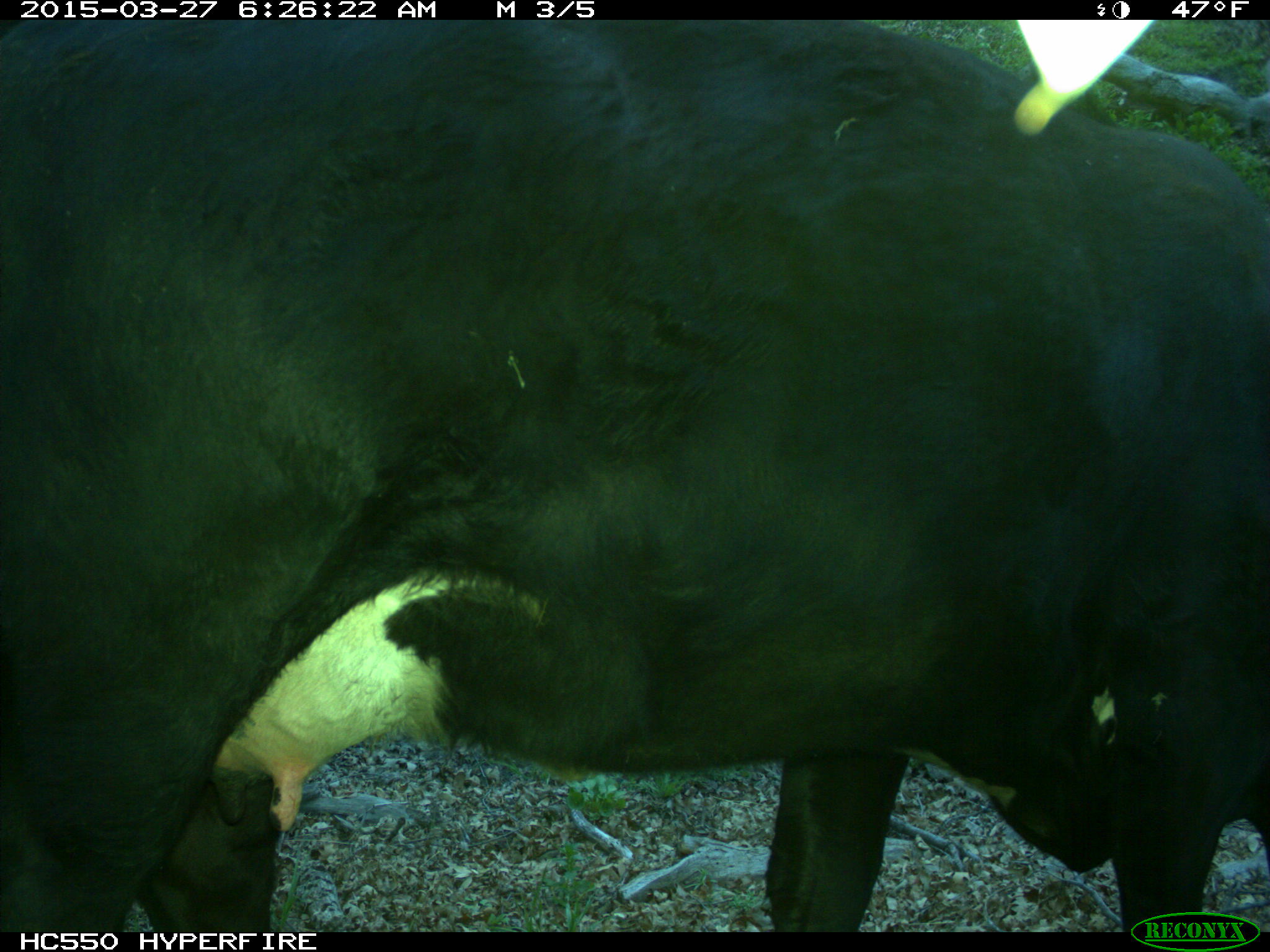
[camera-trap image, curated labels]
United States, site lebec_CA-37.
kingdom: Animalia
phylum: Chordata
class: Mammalia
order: Artiodactyla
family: Bovidae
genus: Bos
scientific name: Bos taurus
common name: domestic cow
Bos taurus (domestic cow).